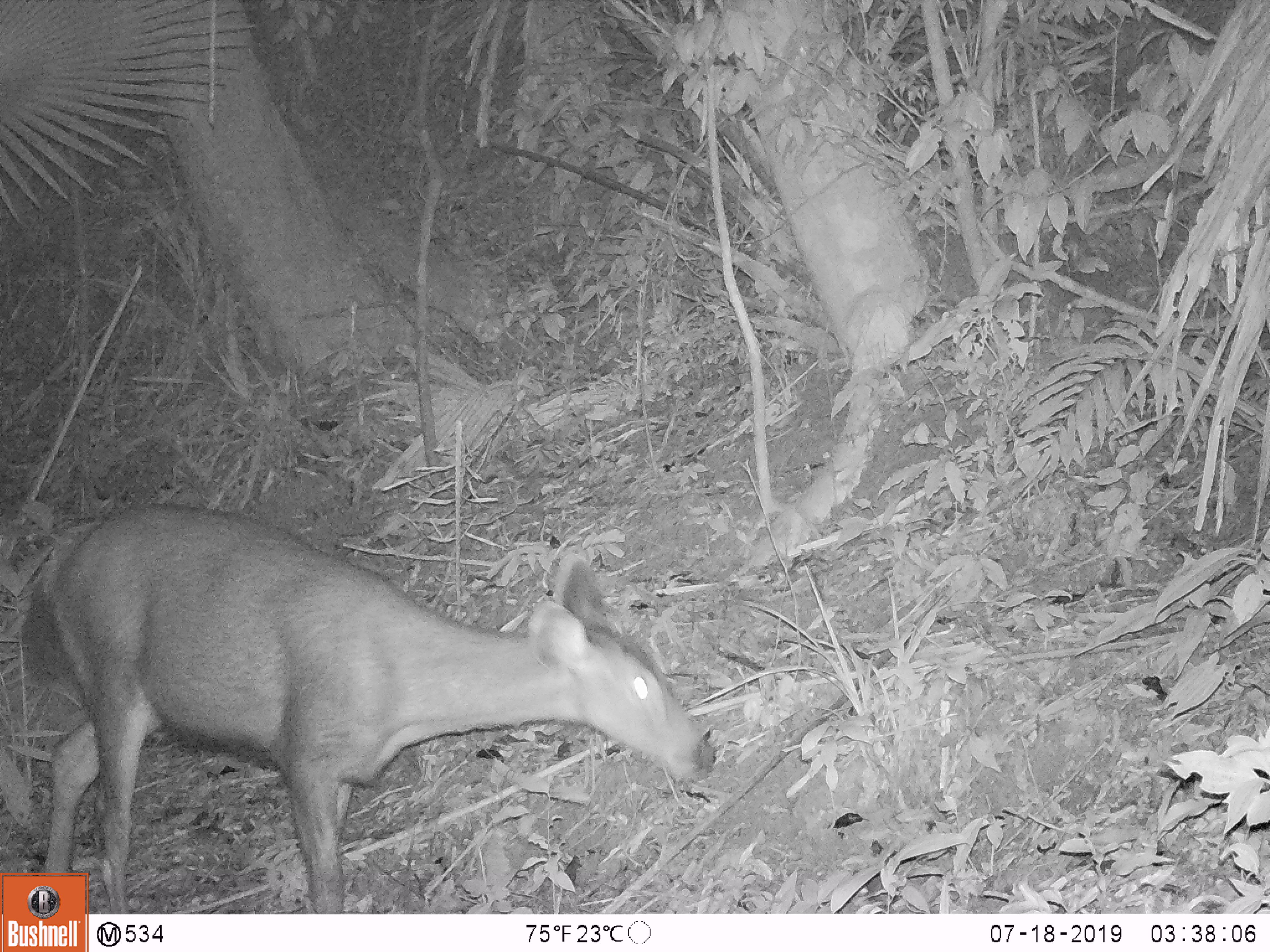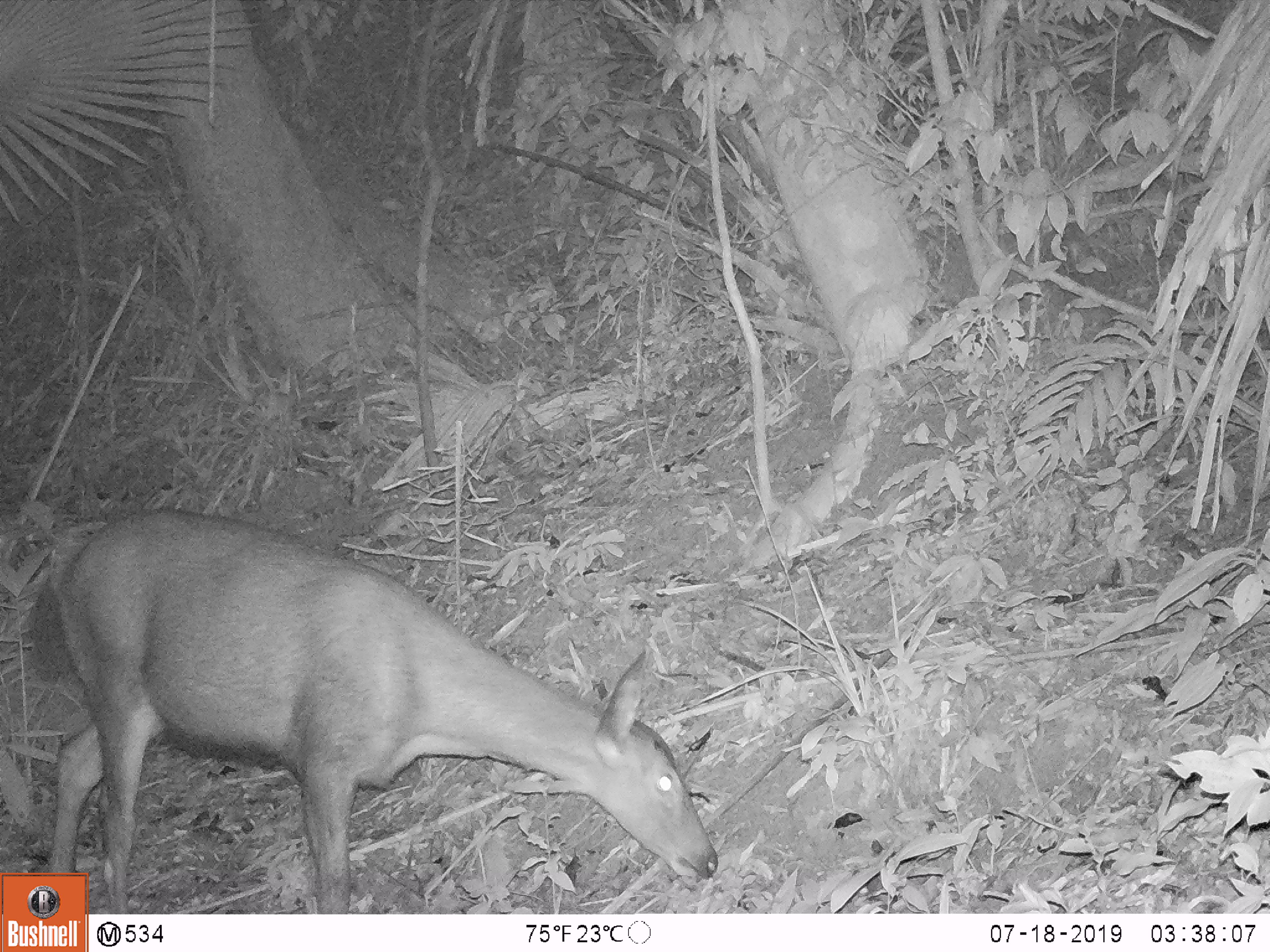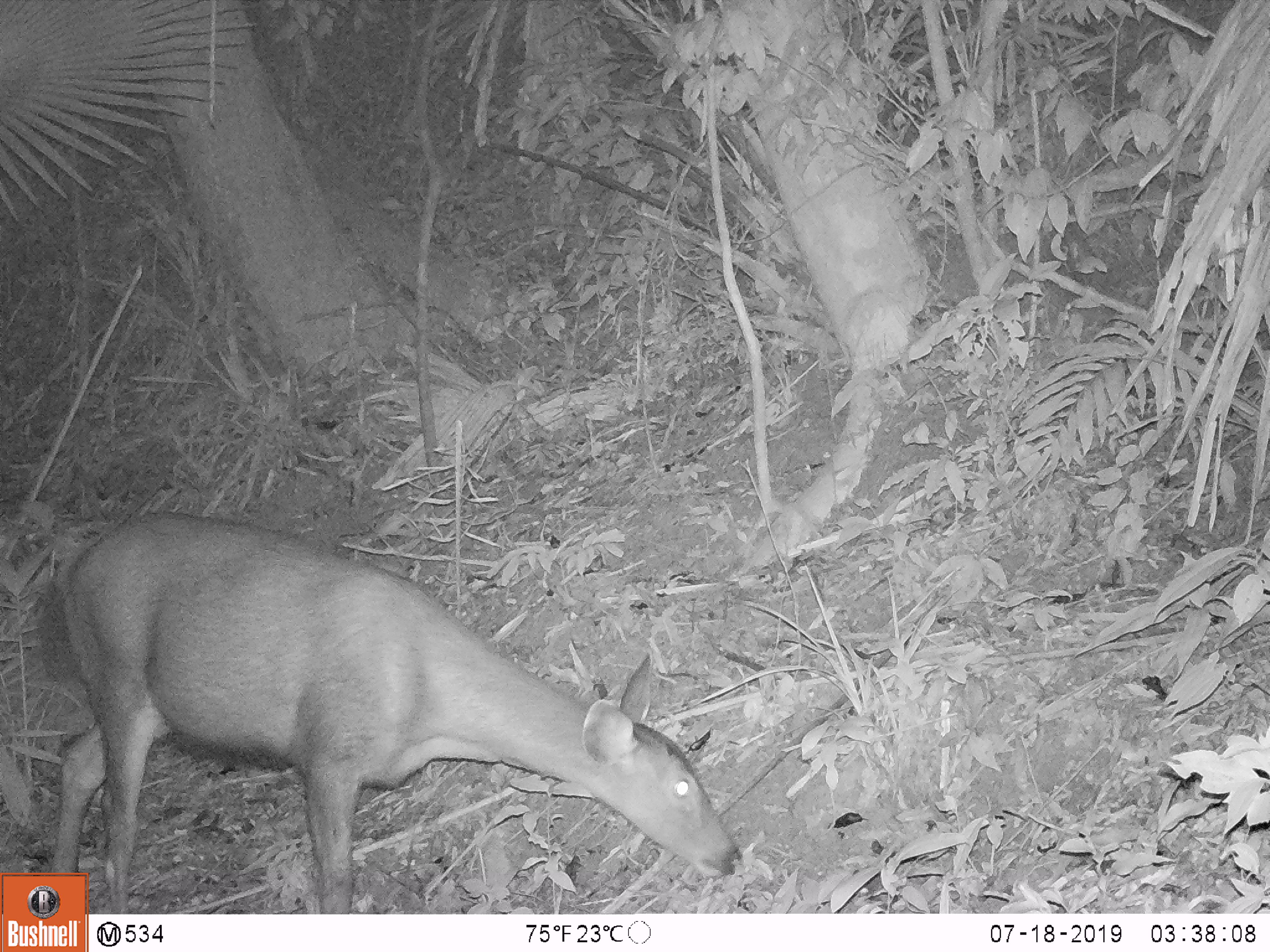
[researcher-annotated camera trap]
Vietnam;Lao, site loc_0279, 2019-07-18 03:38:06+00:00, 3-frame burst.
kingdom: Animalia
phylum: Chordata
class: Mammalia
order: Artiodactyla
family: Cervidae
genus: Rusa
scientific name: Rusa unicolor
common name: sambar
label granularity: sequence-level